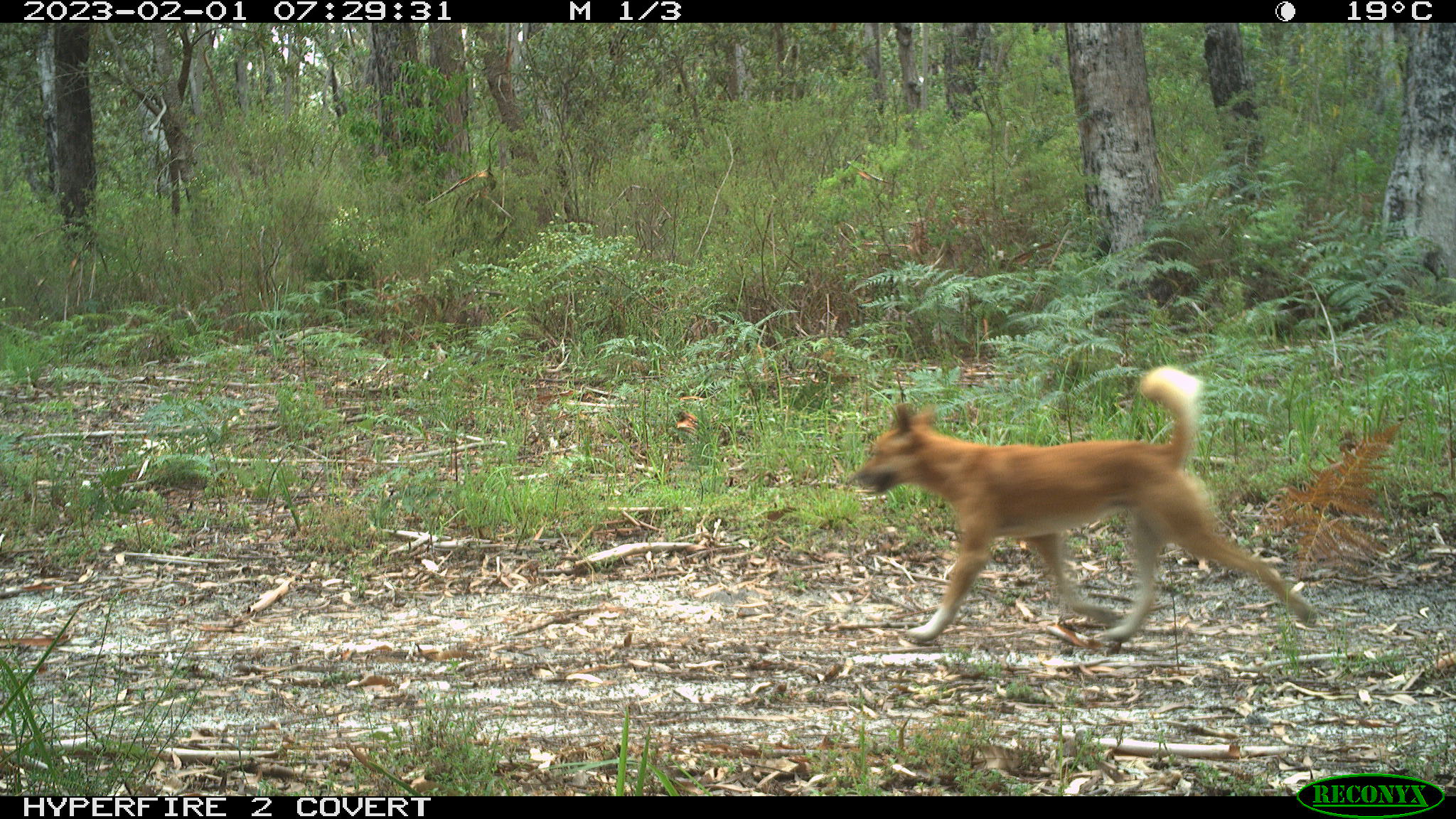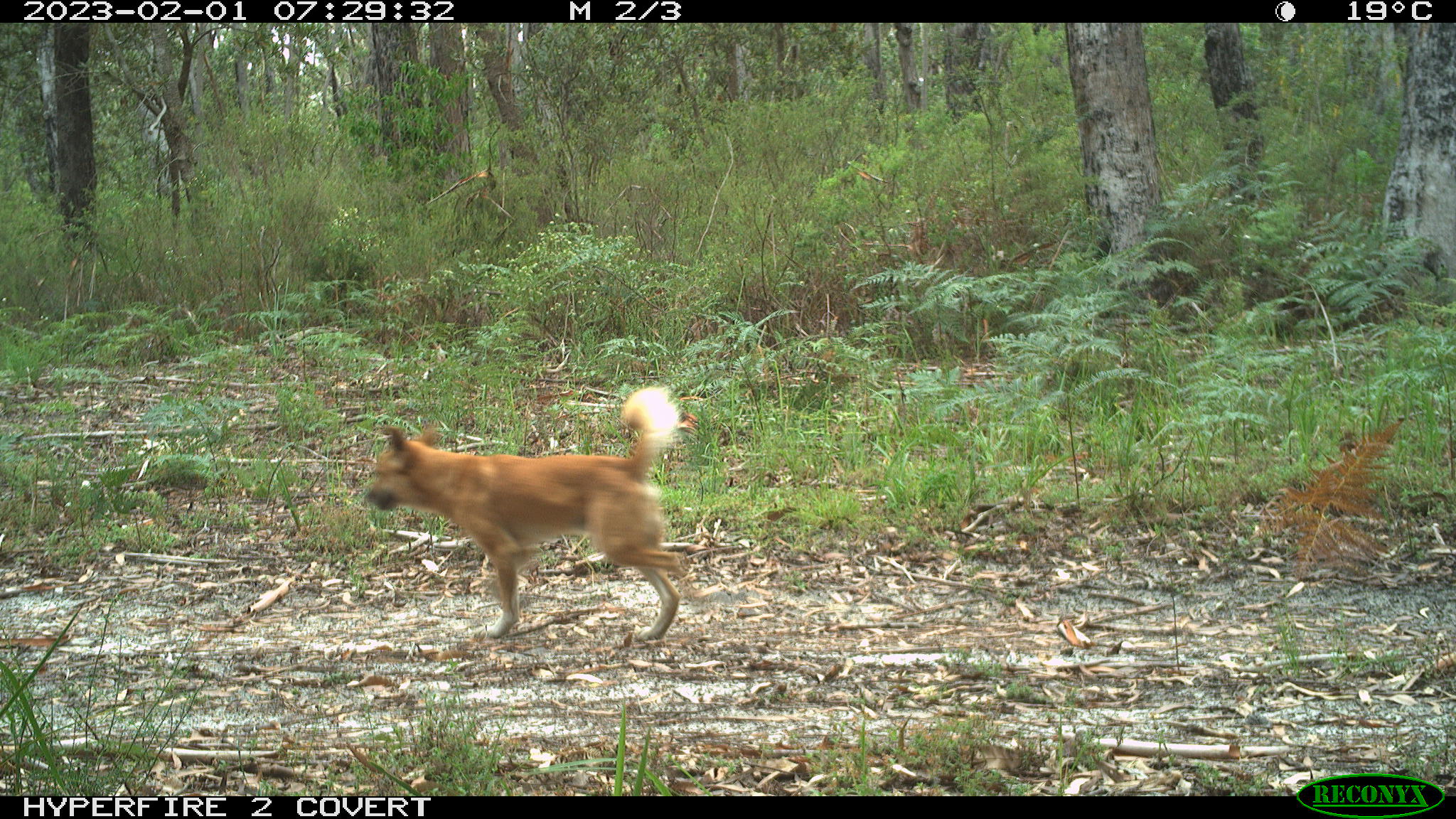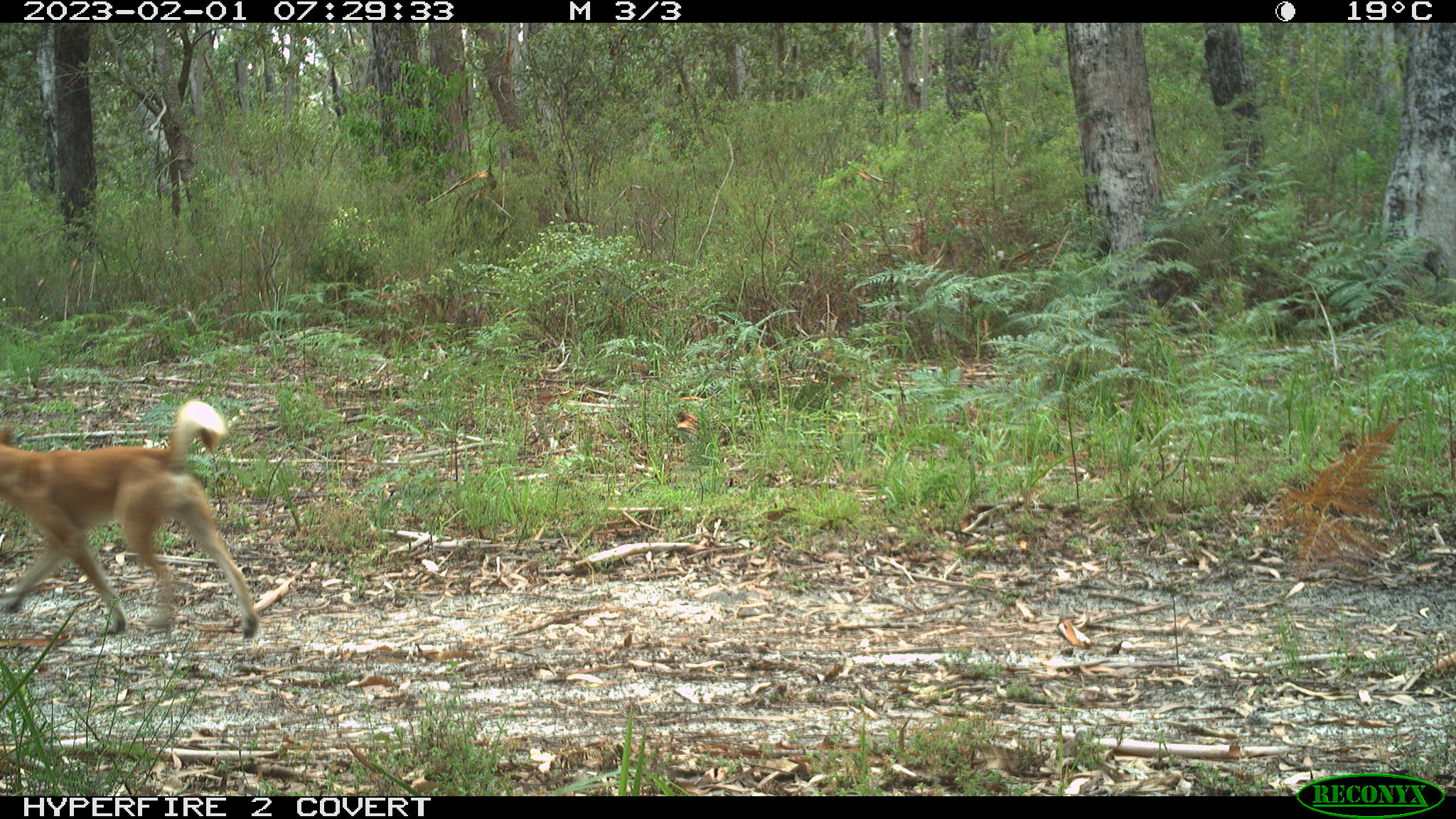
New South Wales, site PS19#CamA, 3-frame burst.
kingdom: Animalia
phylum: Chordata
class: Mammalia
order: Carnivora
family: Canidae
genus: Canis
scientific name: Canis familiaris dingo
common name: dingo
Dingo (Canis familiaris dingo).